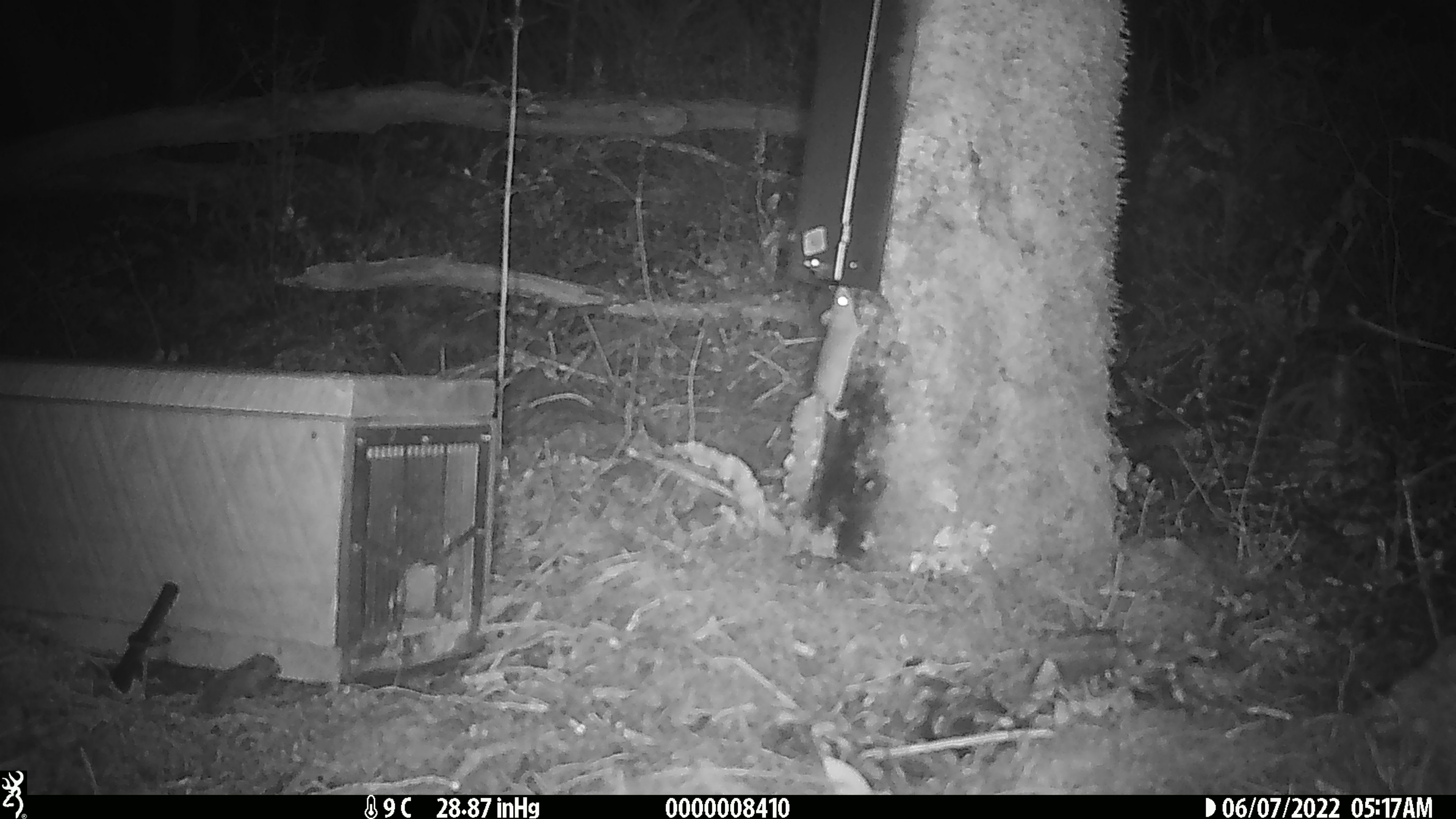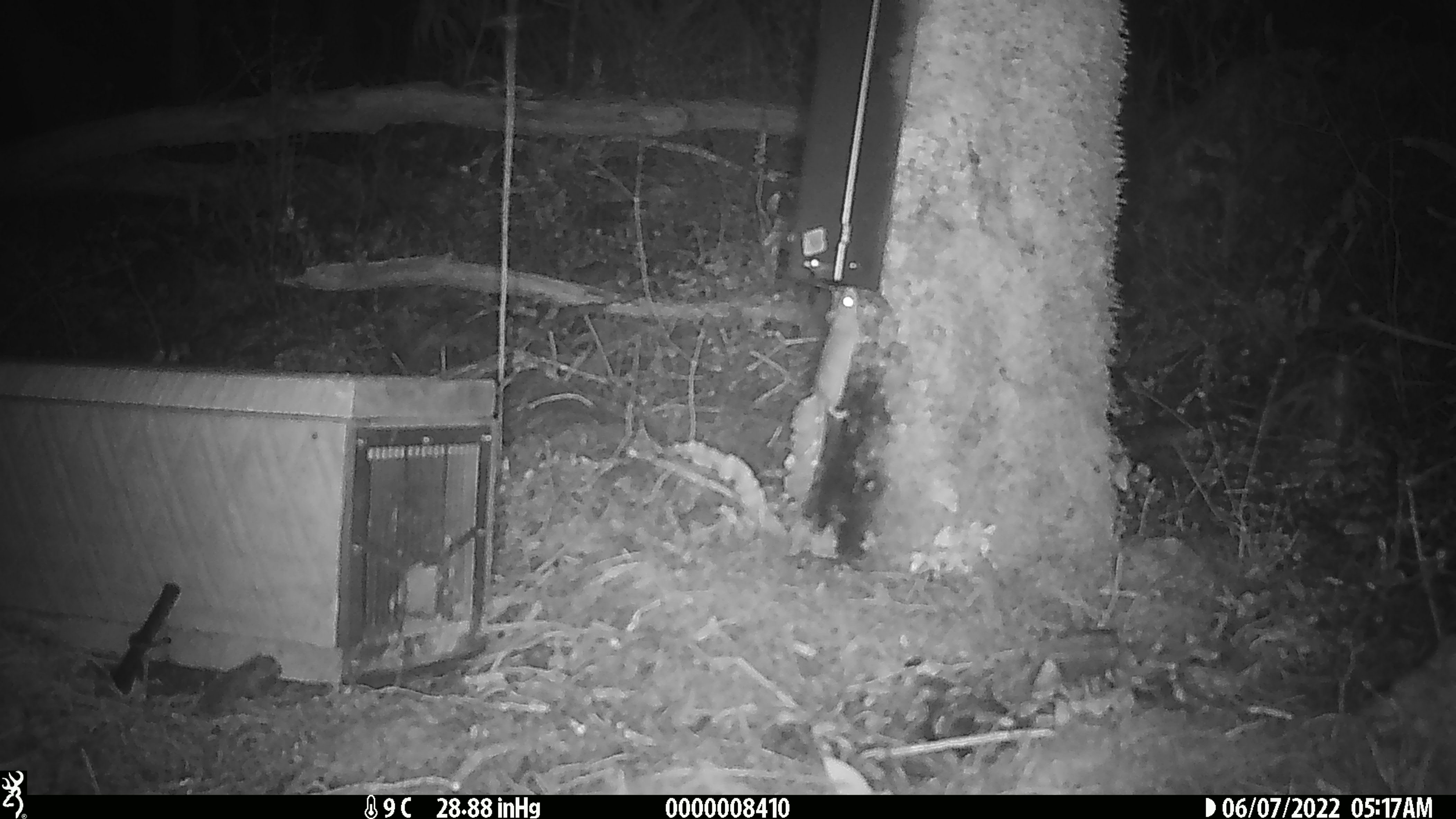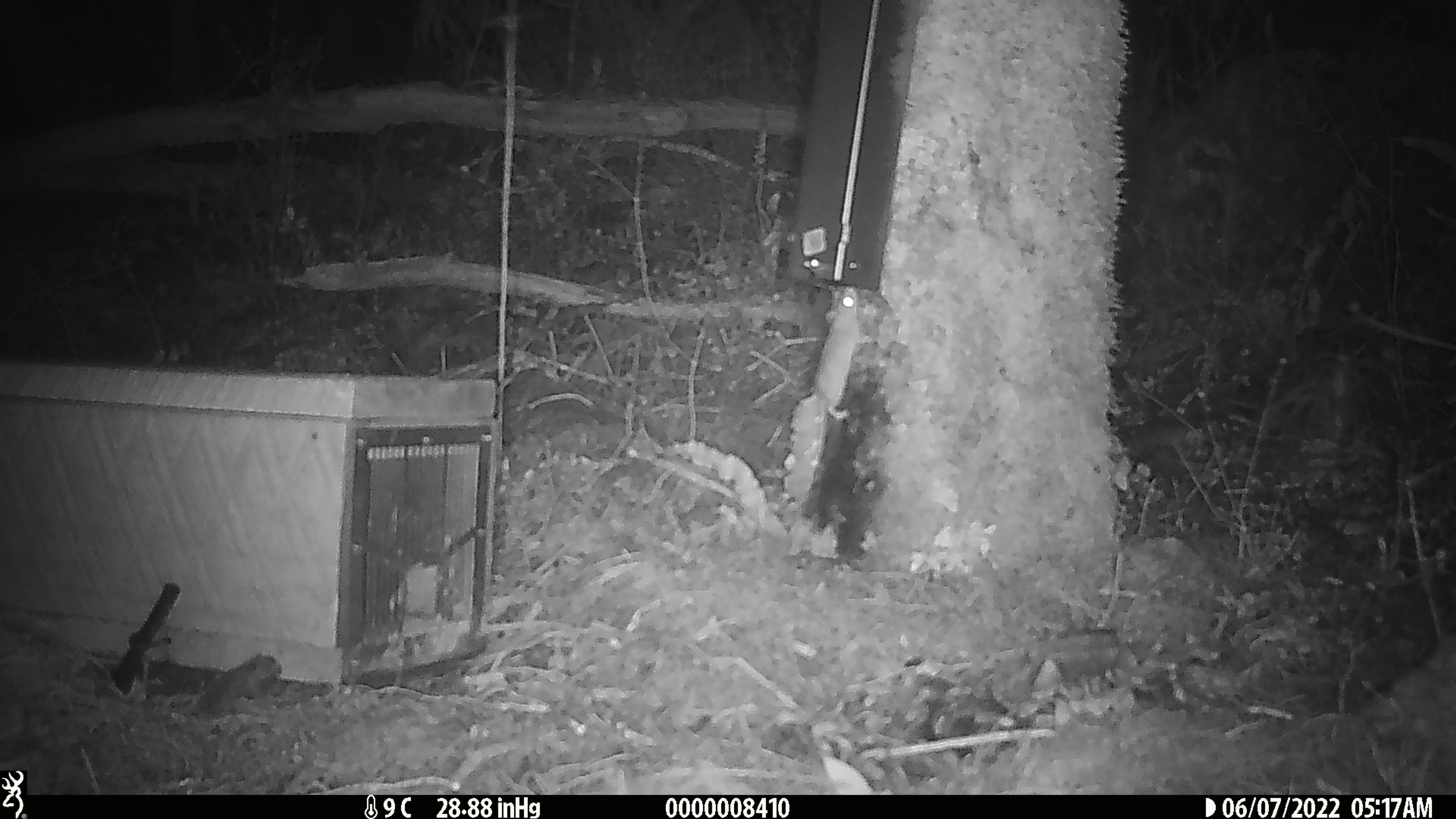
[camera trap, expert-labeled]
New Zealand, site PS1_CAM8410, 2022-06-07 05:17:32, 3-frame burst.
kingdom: Animalia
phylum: Chordata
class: Mammalia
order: Rodentia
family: Muridae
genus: Mus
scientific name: Mus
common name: mouse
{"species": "mouse (Mus)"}